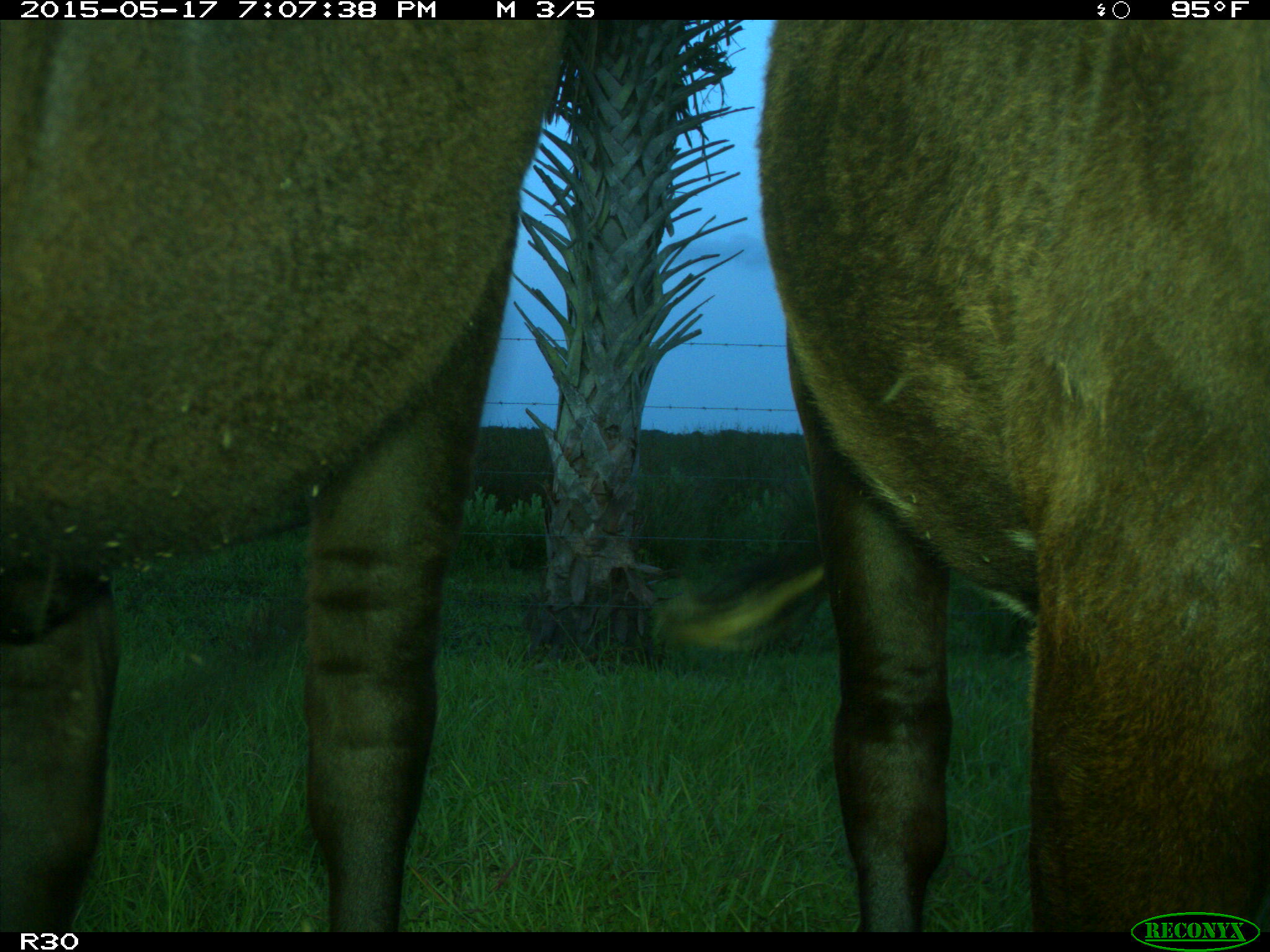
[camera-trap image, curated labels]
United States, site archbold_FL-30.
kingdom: Animalia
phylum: Chordata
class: Mammalia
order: Artiodactyla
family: Bovidae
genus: Bos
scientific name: Bos taurus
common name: domestic cow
Bos taurus (domestic cow).